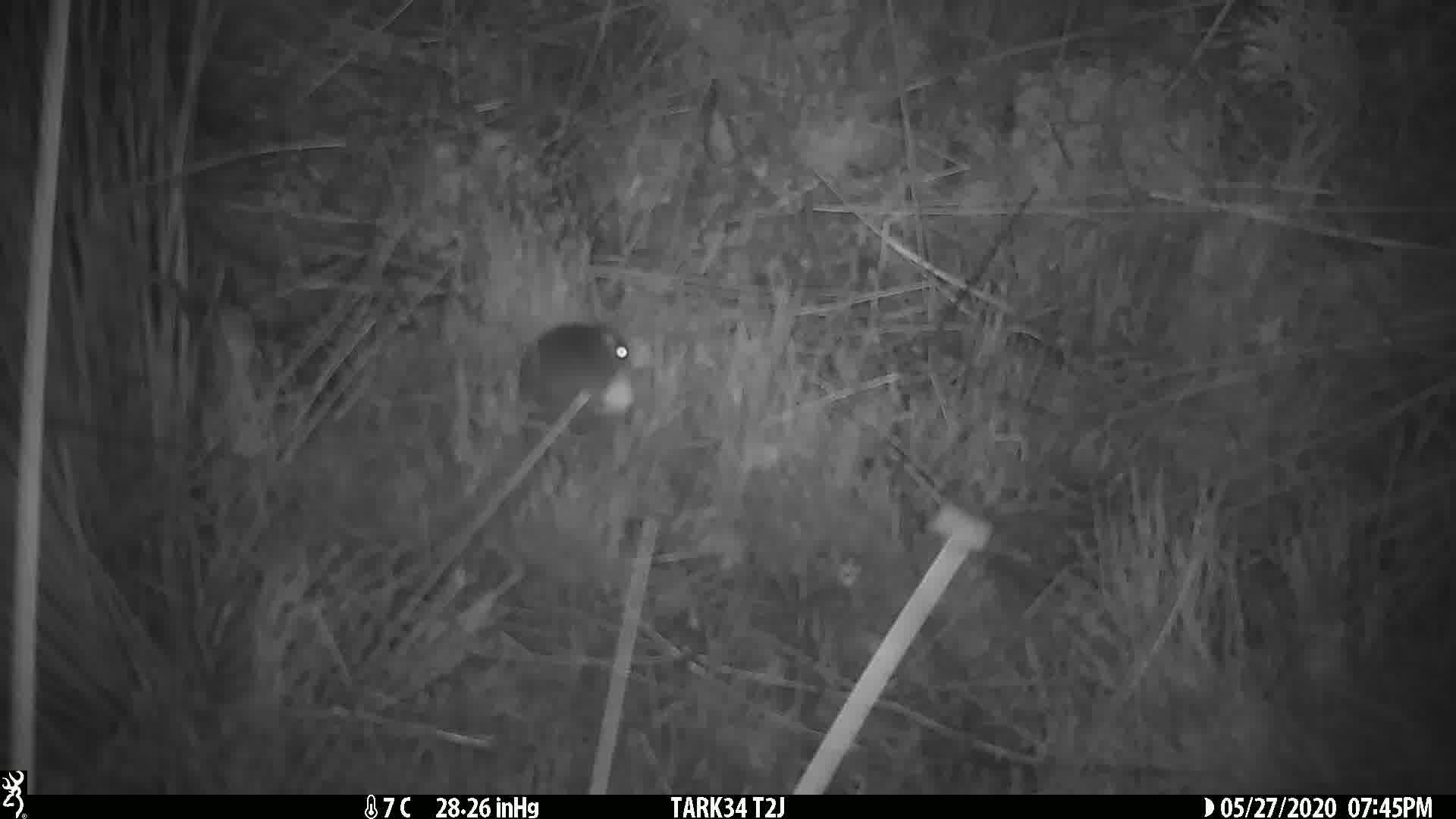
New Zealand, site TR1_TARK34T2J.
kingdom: Animalia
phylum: Chordata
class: Mammalia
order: Rodentia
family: Muridae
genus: Mus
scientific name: Mus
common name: mouse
Mouse (Mus).